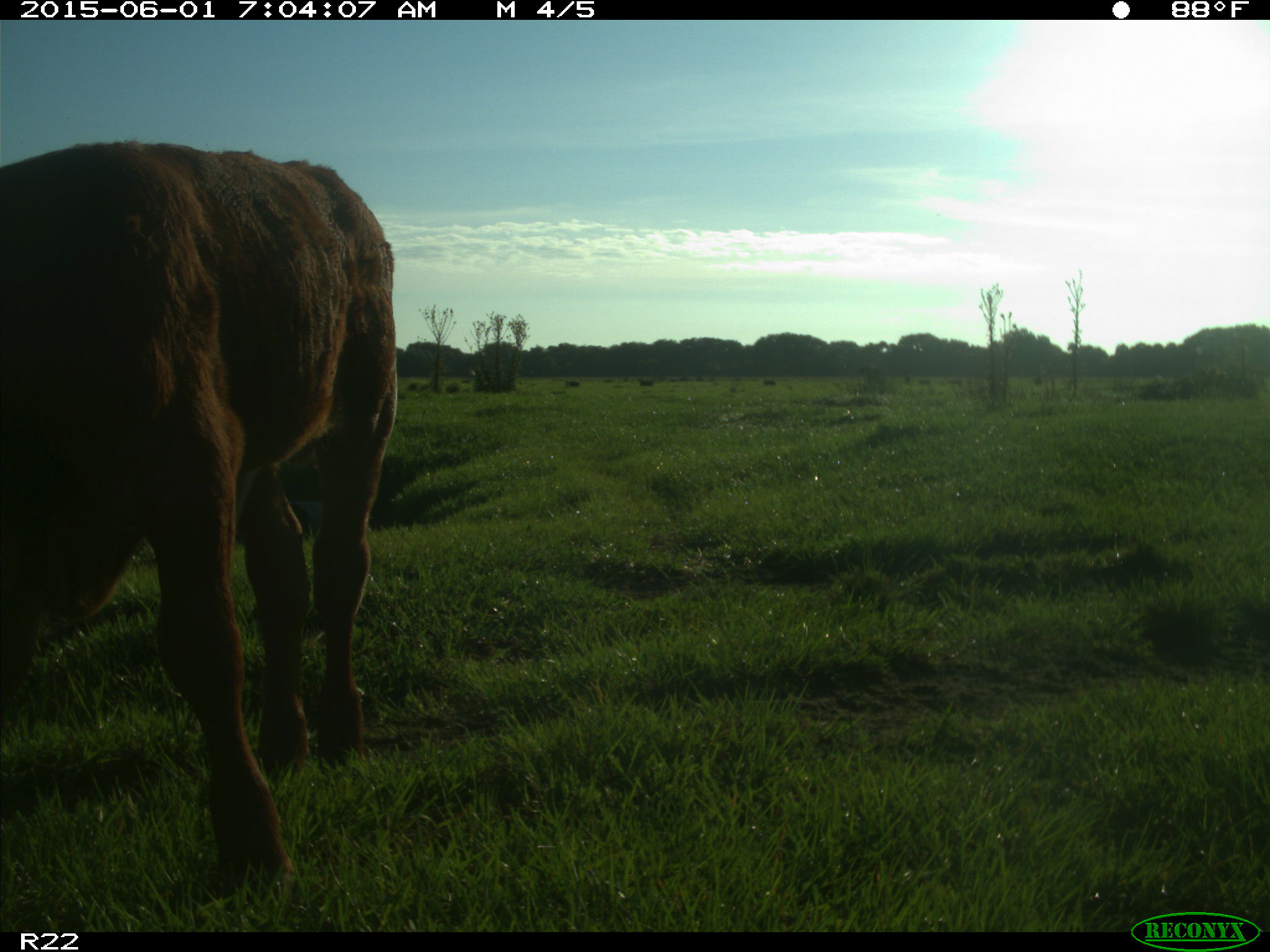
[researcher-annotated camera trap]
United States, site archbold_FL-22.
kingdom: Animalia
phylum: Chordata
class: Mammalia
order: Artiodactyla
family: Bovidae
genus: Bos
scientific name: Bos taurus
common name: domestic cow